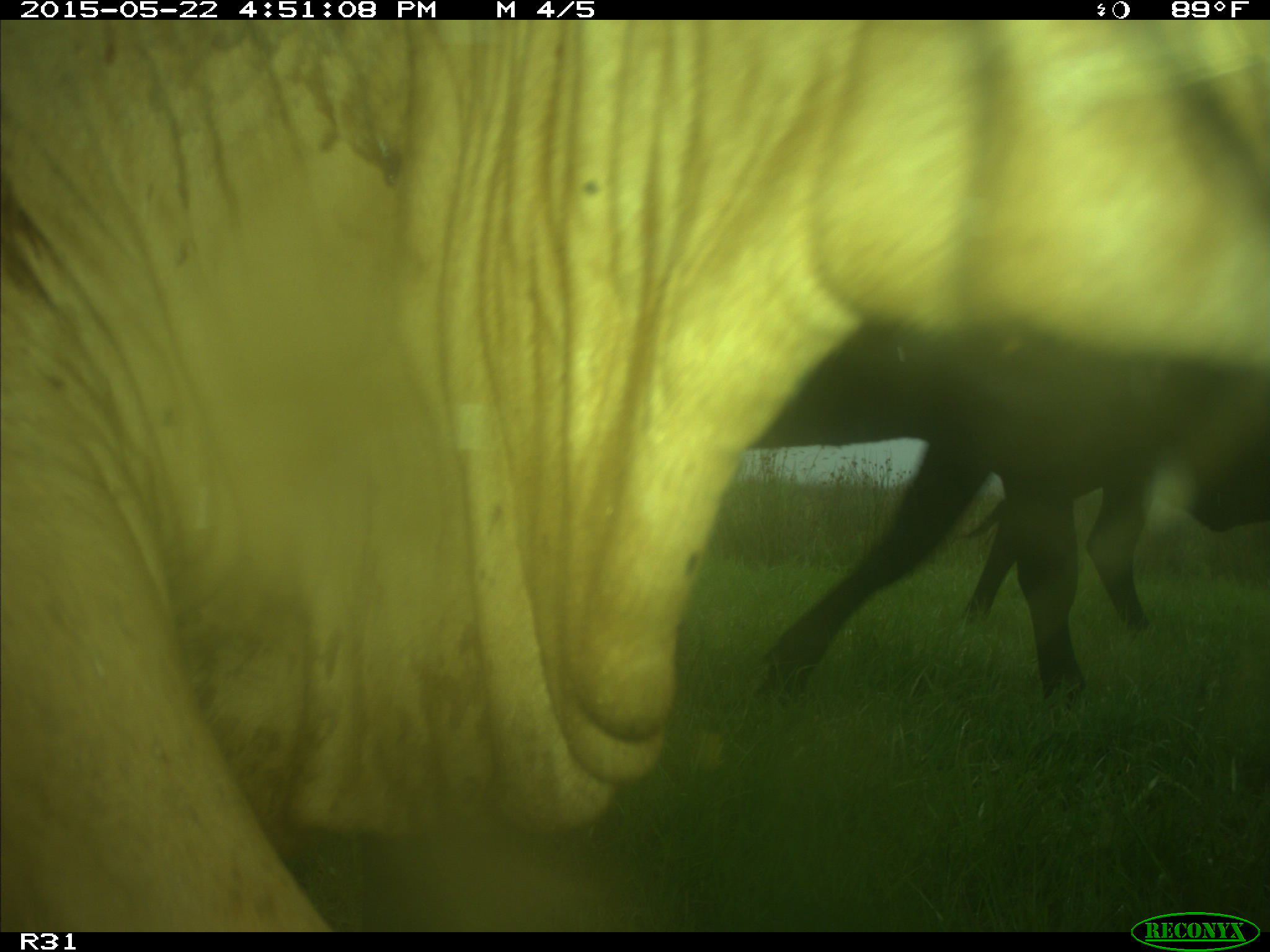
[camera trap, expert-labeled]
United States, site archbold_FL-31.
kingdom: Animalia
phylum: Chordata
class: Mammalia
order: Artiodactyla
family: Bovidae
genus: Bos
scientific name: Bos taurus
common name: domestic cow